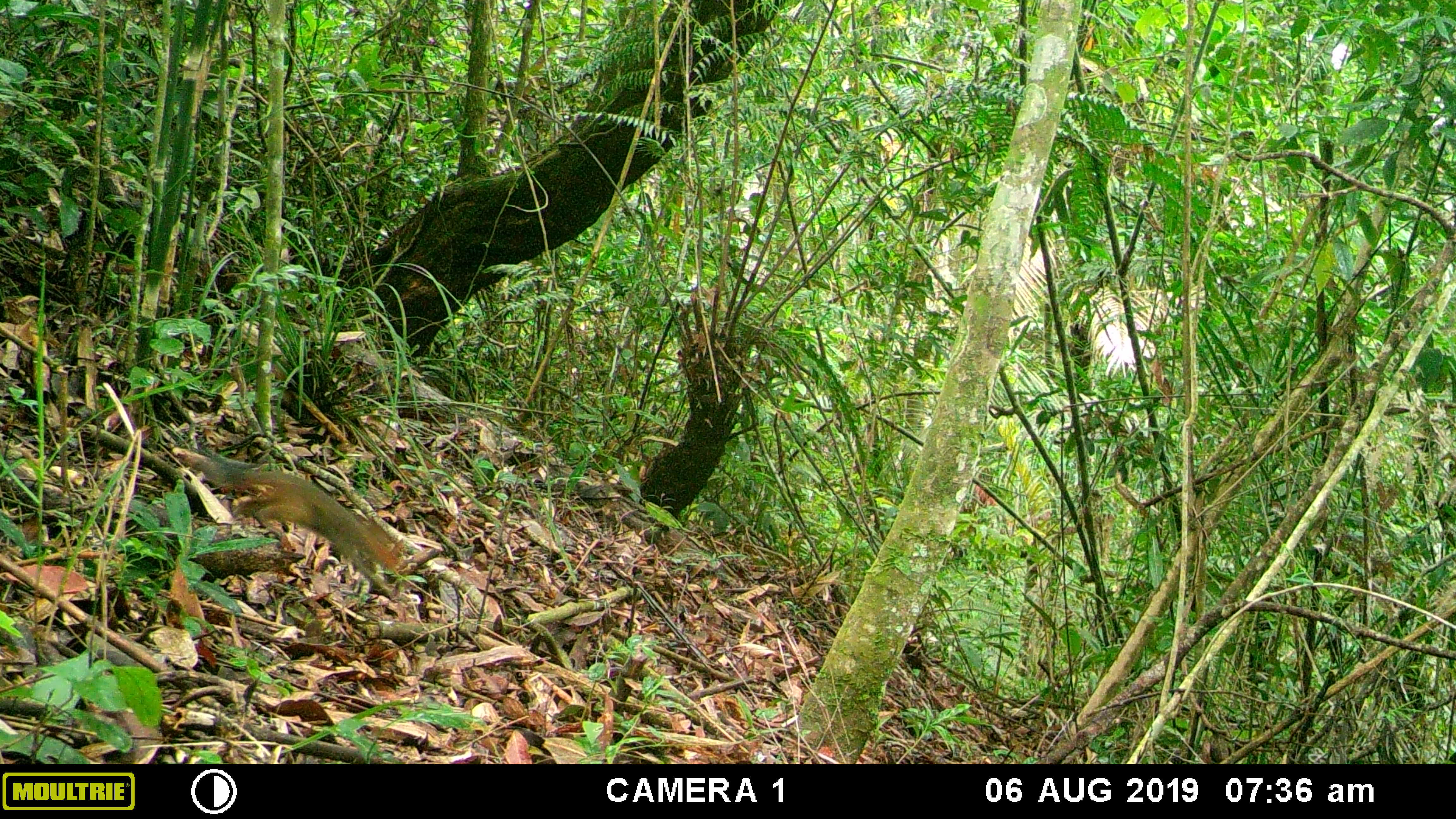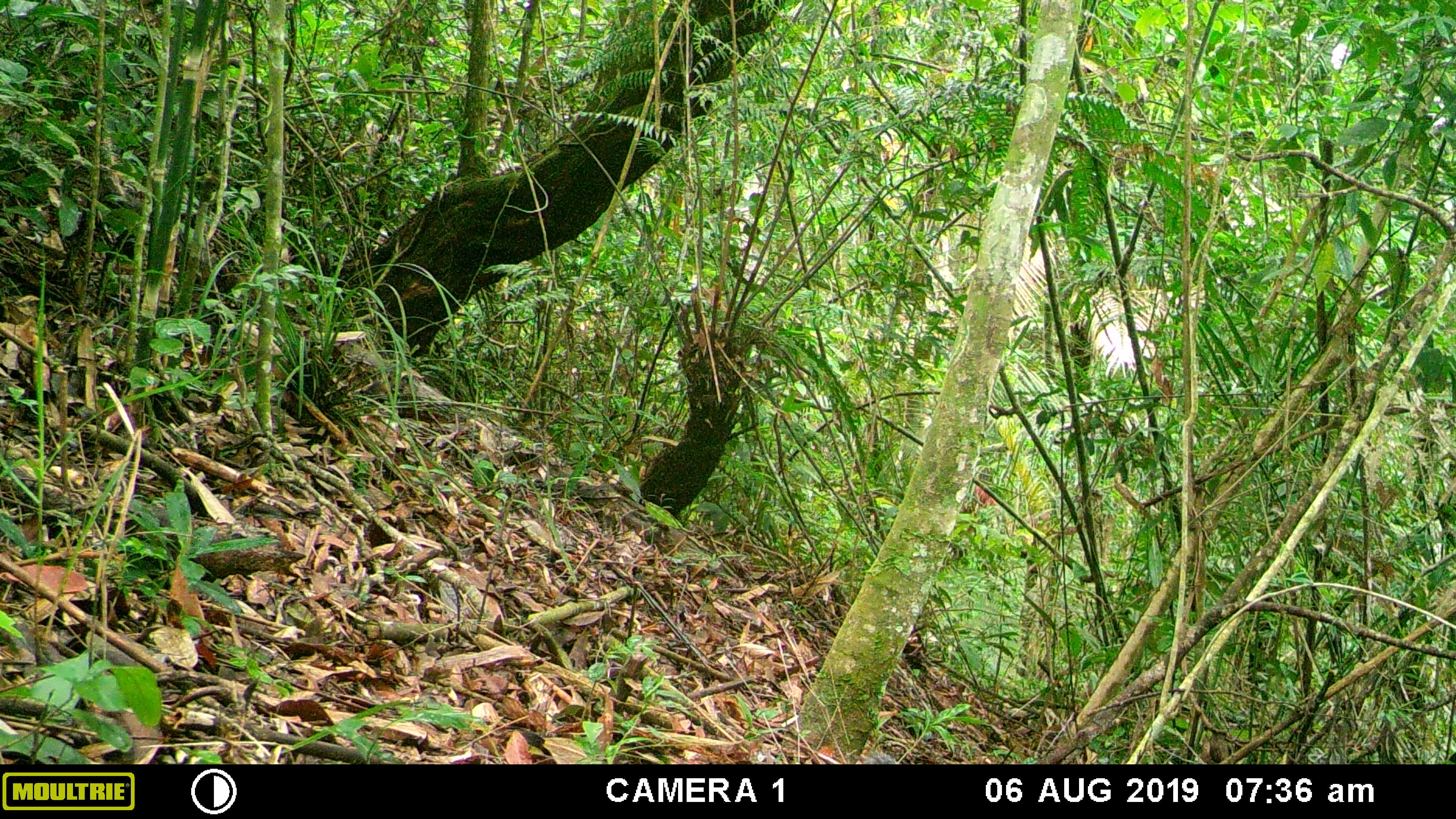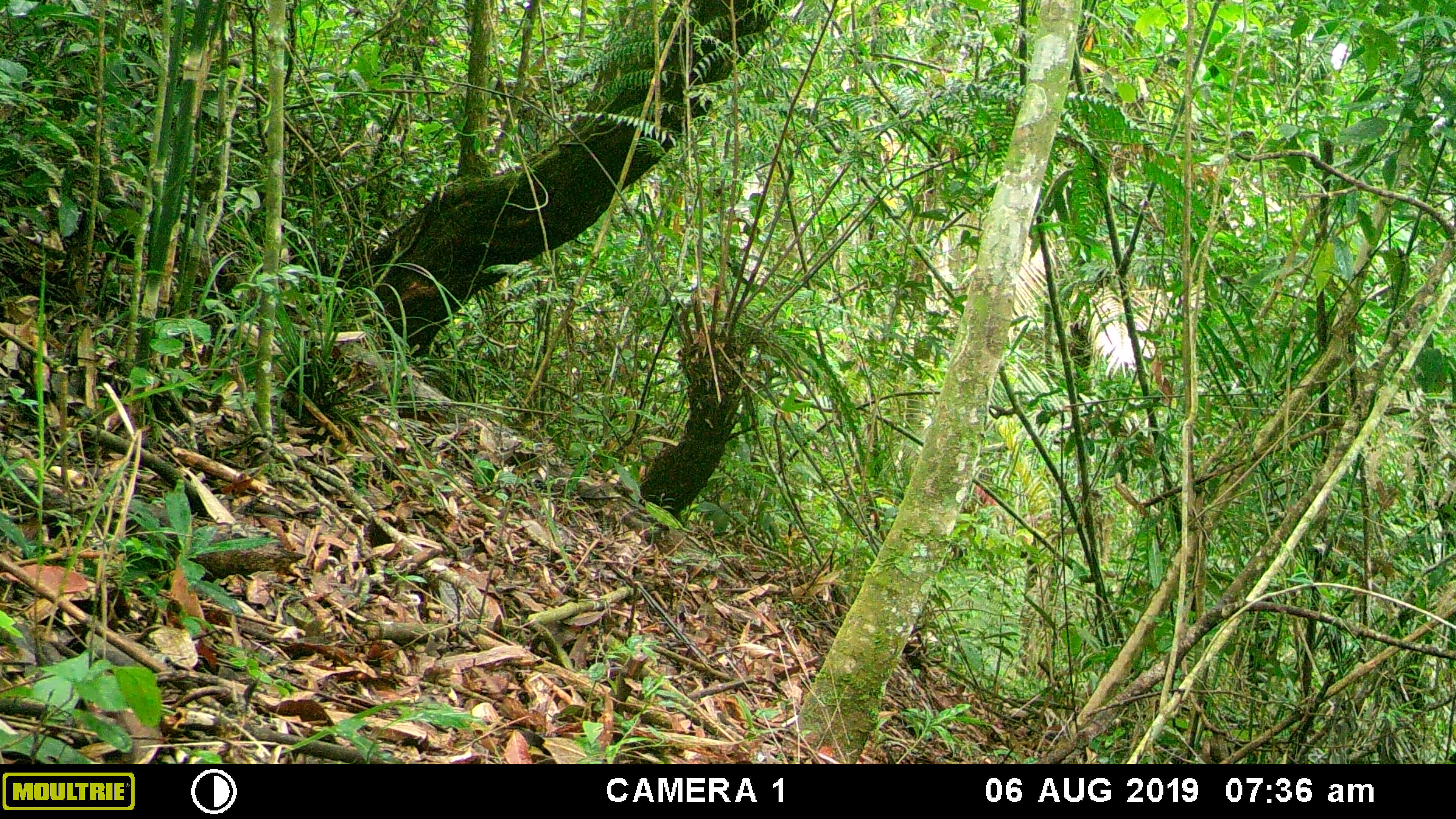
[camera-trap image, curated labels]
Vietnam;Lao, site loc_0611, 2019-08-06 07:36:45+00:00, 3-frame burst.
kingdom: Animalia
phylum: Chordata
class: Mammalia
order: Rodentia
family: Sciuridae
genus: Dremomys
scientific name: Dremomys rufigenis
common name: red-cheeked squirrel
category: red cheeked squirrel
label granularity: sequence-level